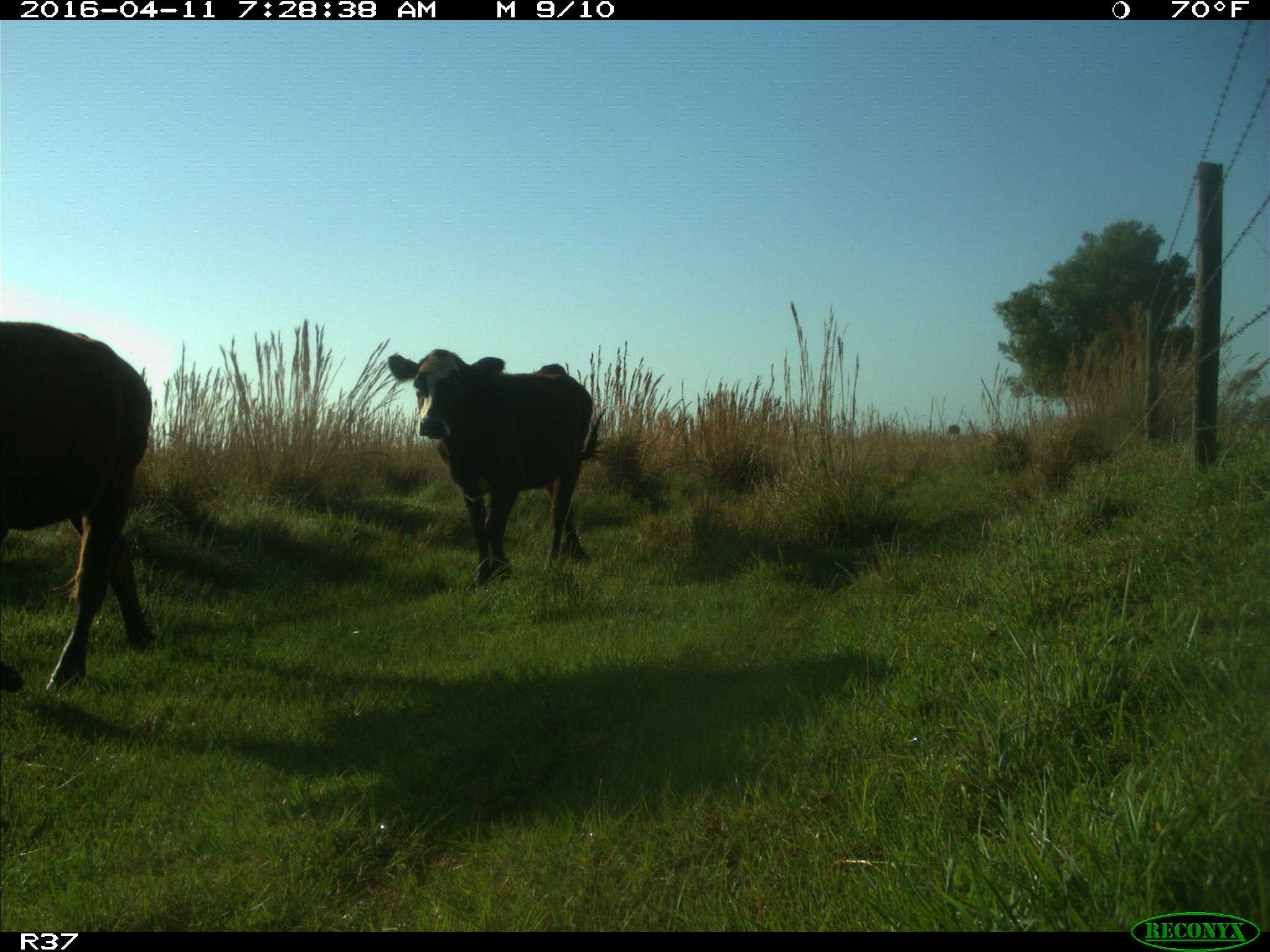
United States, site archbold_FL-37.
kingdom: Animalia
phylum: Chordata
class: Mammalia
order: Artiodactyla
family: Bovidae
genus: Bos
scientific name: Bos taurus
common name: domestic cow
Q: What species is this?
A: Bos taurus (domestic cow).